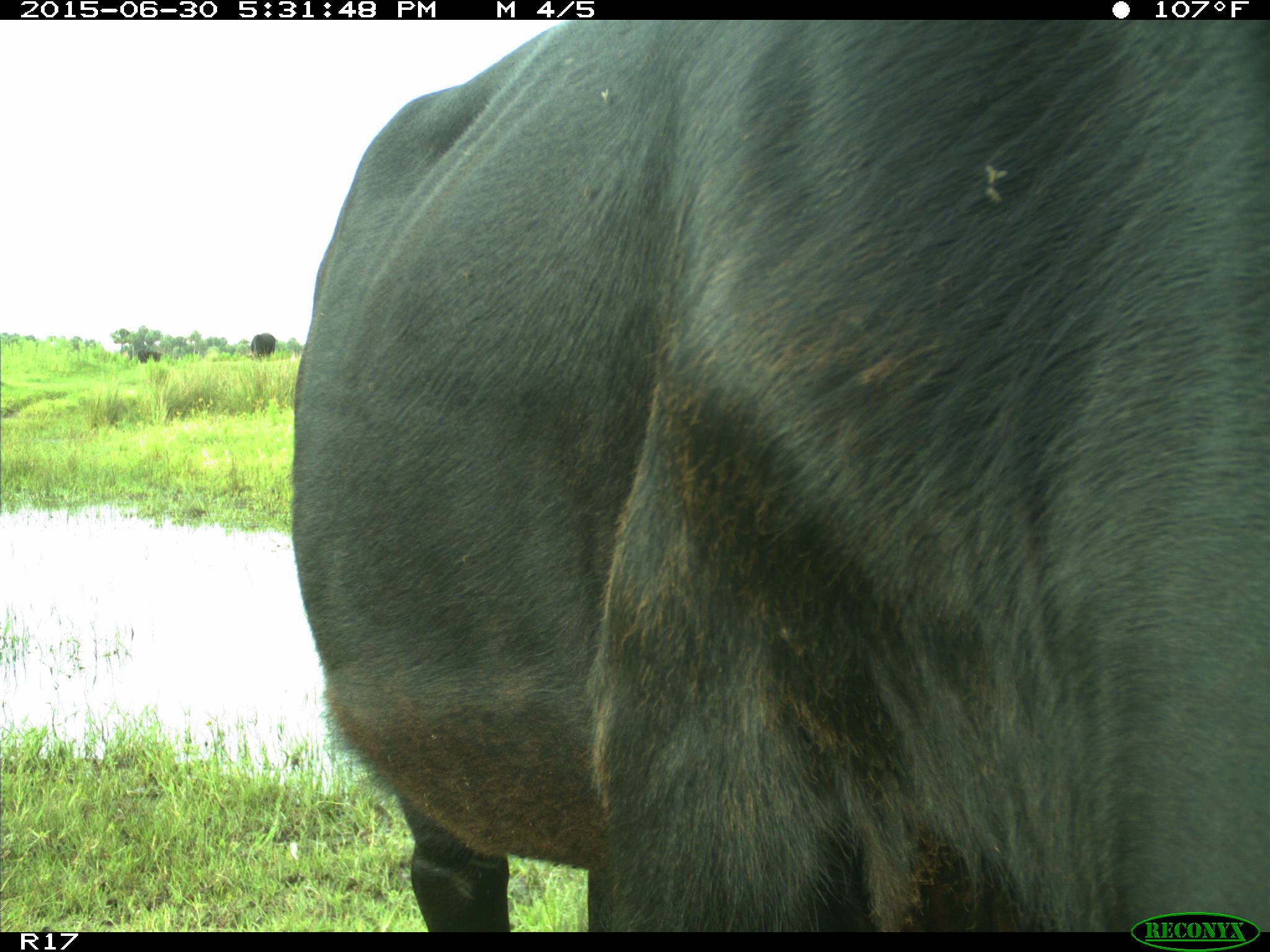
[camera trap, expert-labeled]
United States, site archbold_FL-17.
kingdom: Animalia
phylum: Chordata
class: Mammalia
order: Artiodactyla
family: Bovidae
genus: Bos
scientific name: Bos taurus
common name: domestic cow